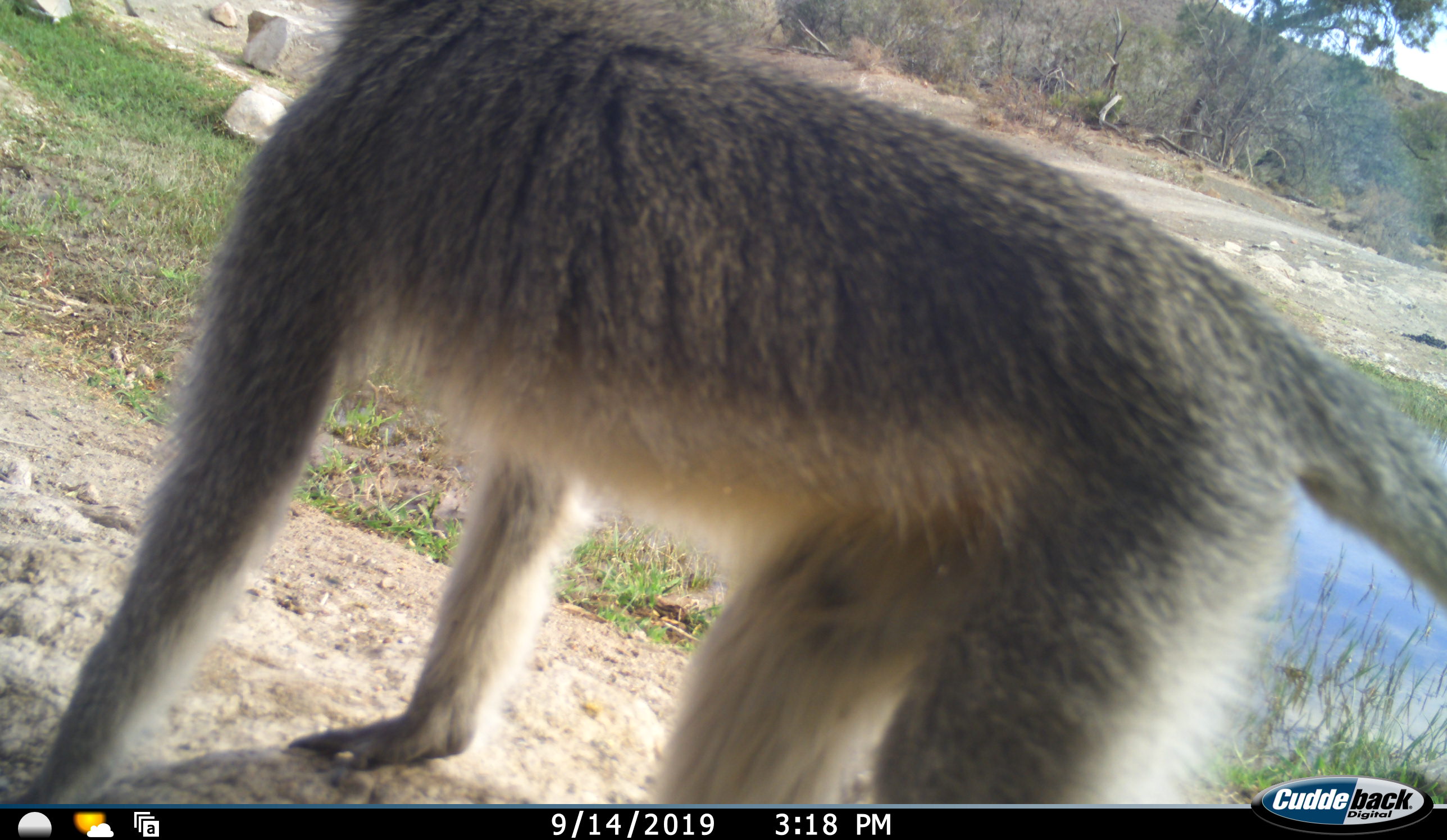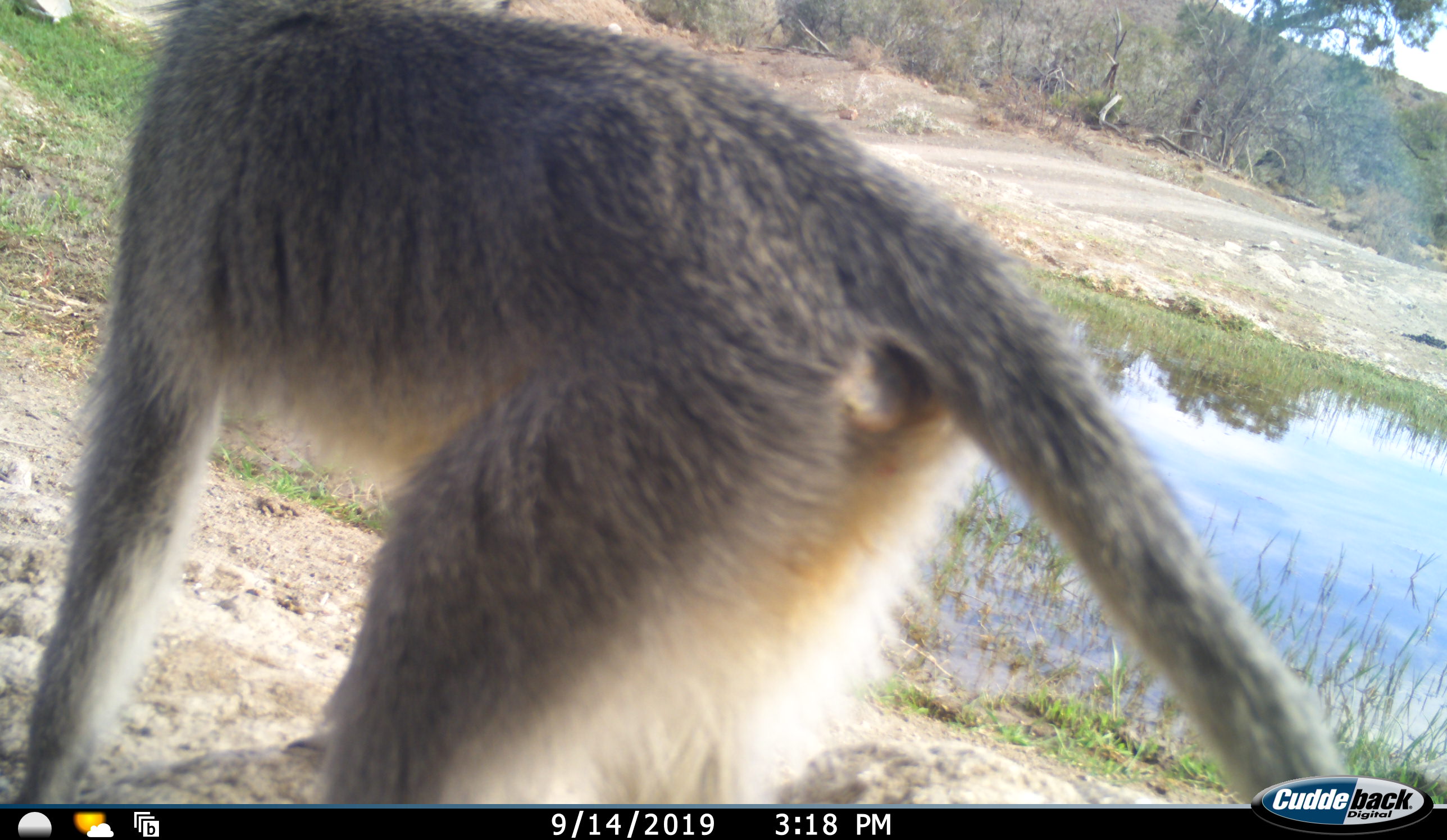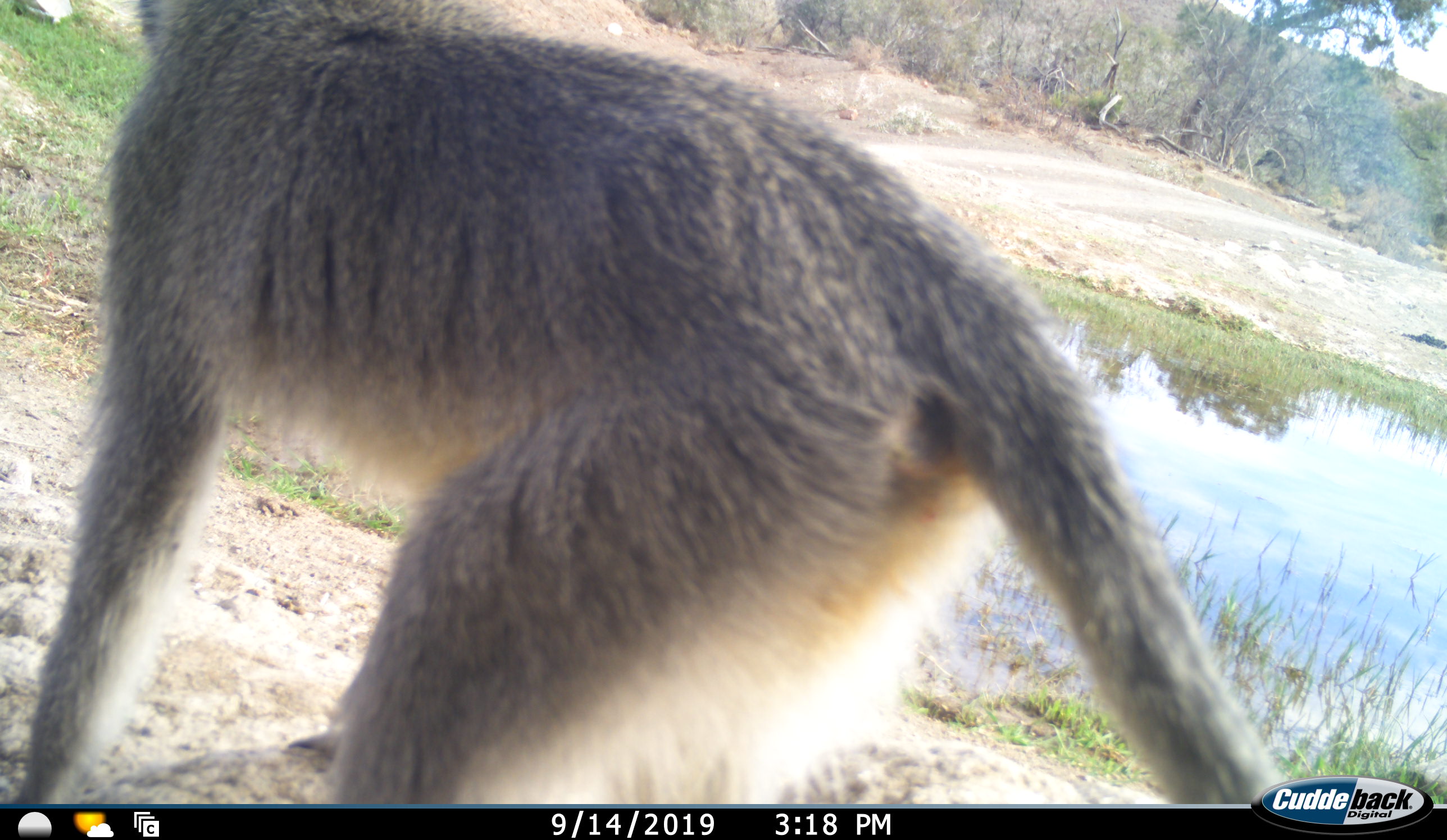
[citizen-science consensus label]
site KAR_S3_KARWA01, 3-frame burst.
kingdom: Animalia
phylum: Chordata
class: Mammalia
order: Primates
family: Cercopithecidae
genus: Chlorocebus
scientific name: Chlorocebus pygerythrus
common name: vervet monkey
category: monkeyvervet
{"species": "monkeyvervet (vervet monkey) (Chlorocebus pygerythrus)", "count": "1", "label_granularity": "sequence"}